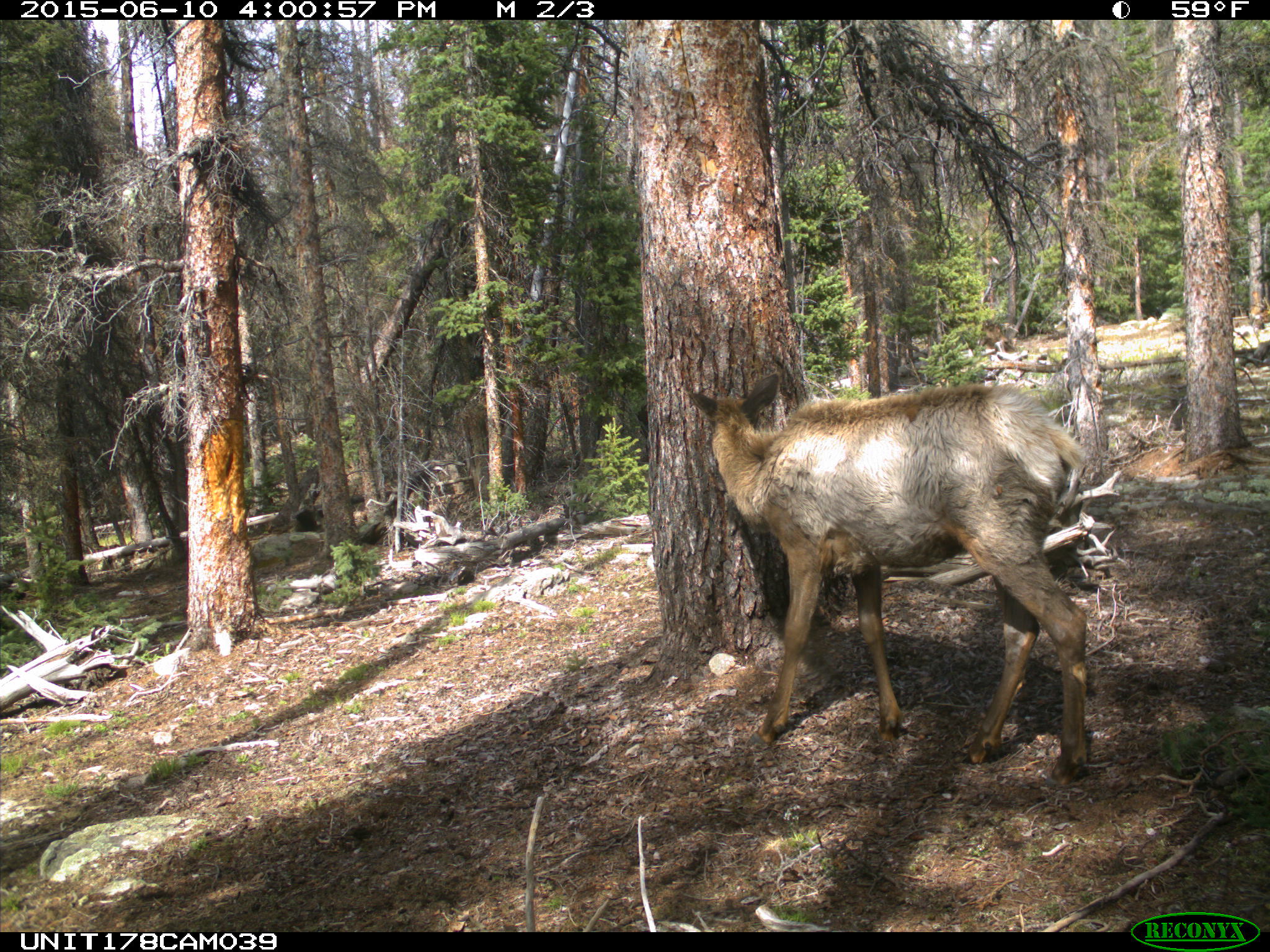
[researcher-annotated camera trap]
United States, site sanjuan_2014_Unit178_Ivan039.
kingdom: Animalia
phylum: Chordata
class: Mammalia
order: Artiodactyla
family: Cervidae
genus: Cervus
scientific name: Cervus elaphus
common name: red deer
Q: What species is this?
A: Cervus elaphus (red deer).